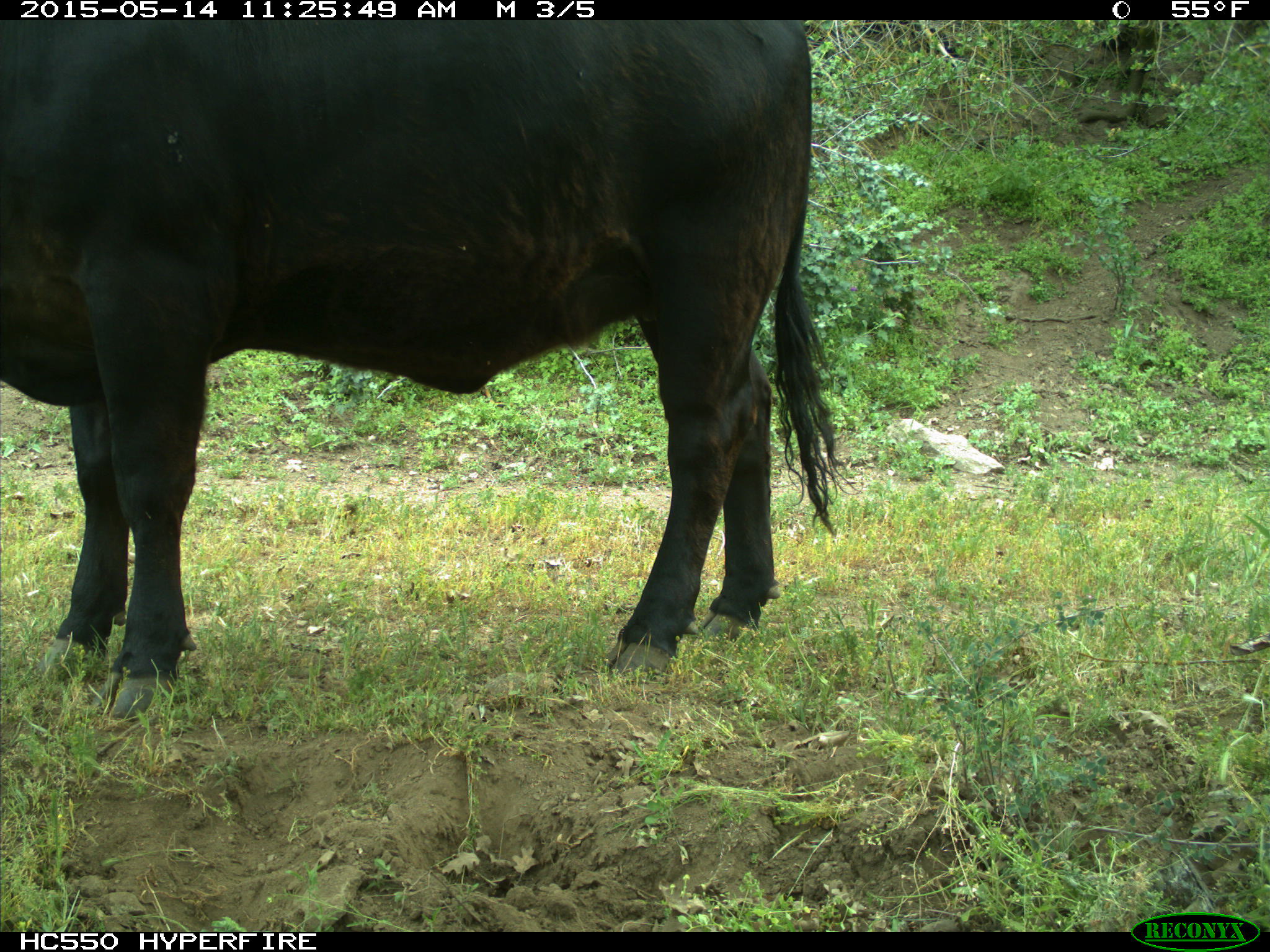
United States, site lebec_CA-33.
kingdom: Animalia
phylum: Chordata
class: Mammalia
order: Artiodactyla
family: Bovidae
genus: Bos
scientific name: Bos taurus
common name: domestic cow